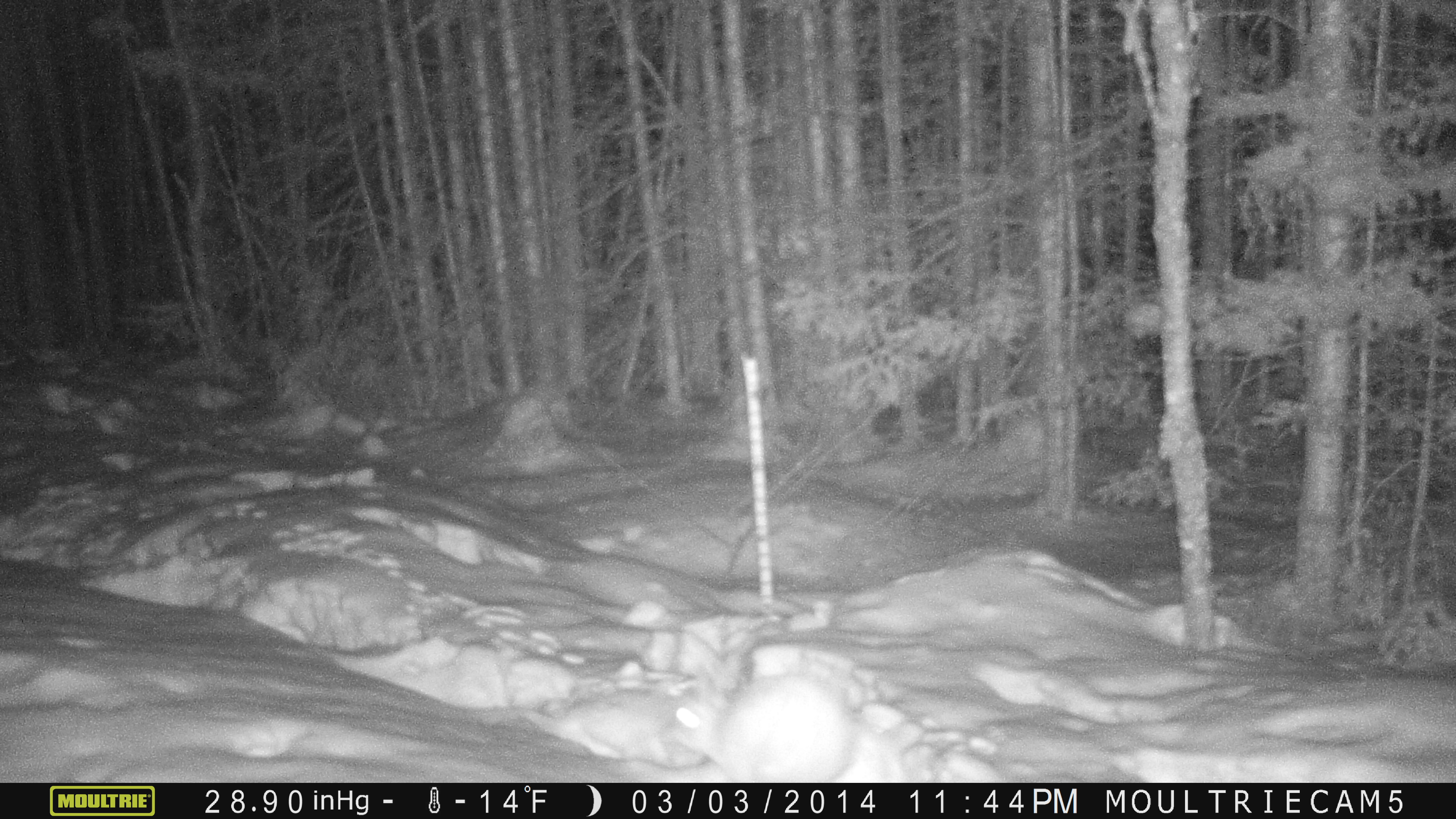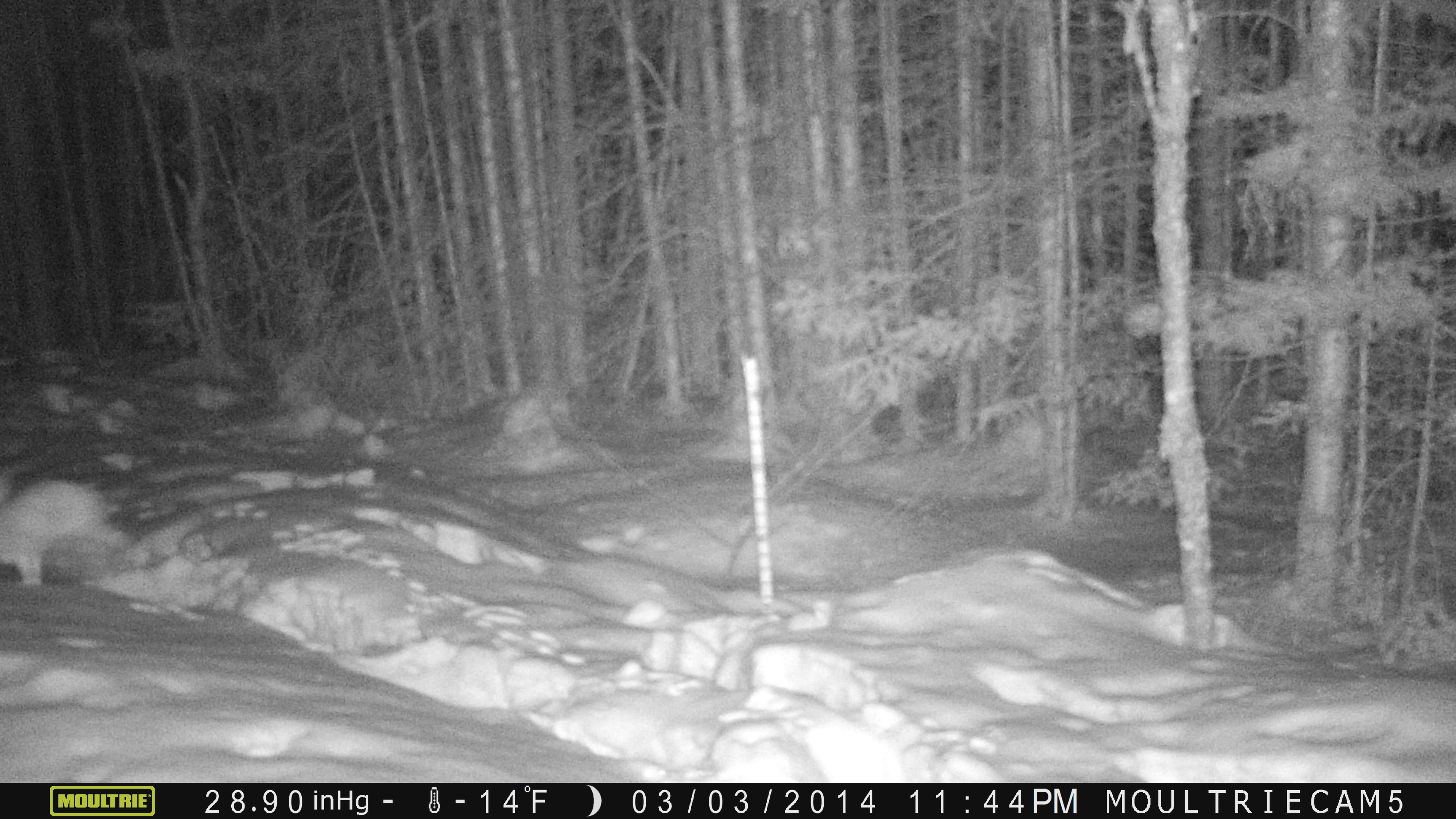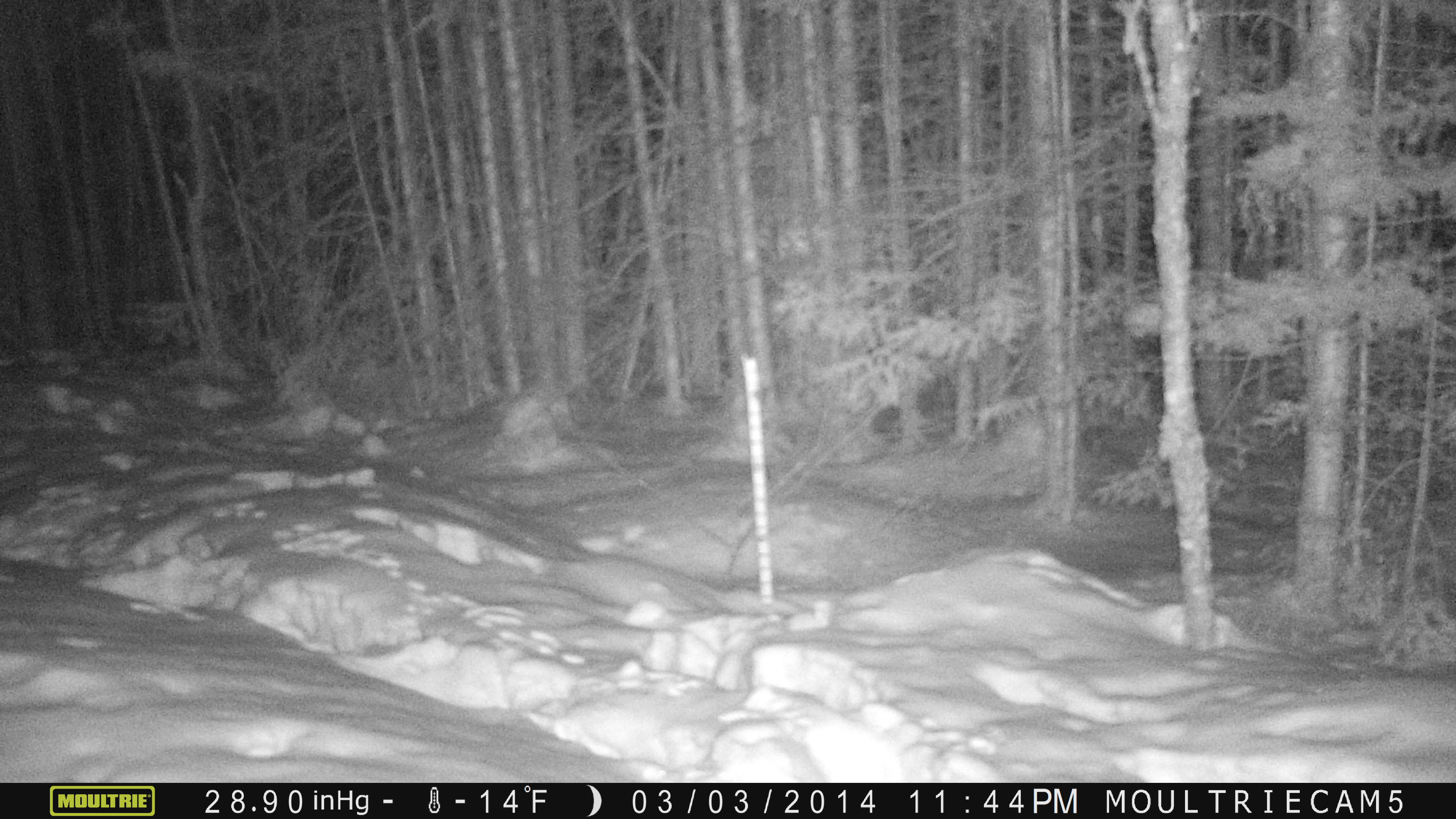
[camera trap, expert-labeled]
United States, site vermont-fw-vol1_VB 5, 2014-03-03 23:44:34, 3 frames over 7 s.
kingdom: Animalia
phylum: Chordata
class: Mammalia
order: Lagomorpha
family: Leporidae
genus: Lepus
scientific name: Lepus americanus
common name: snowshoe hare